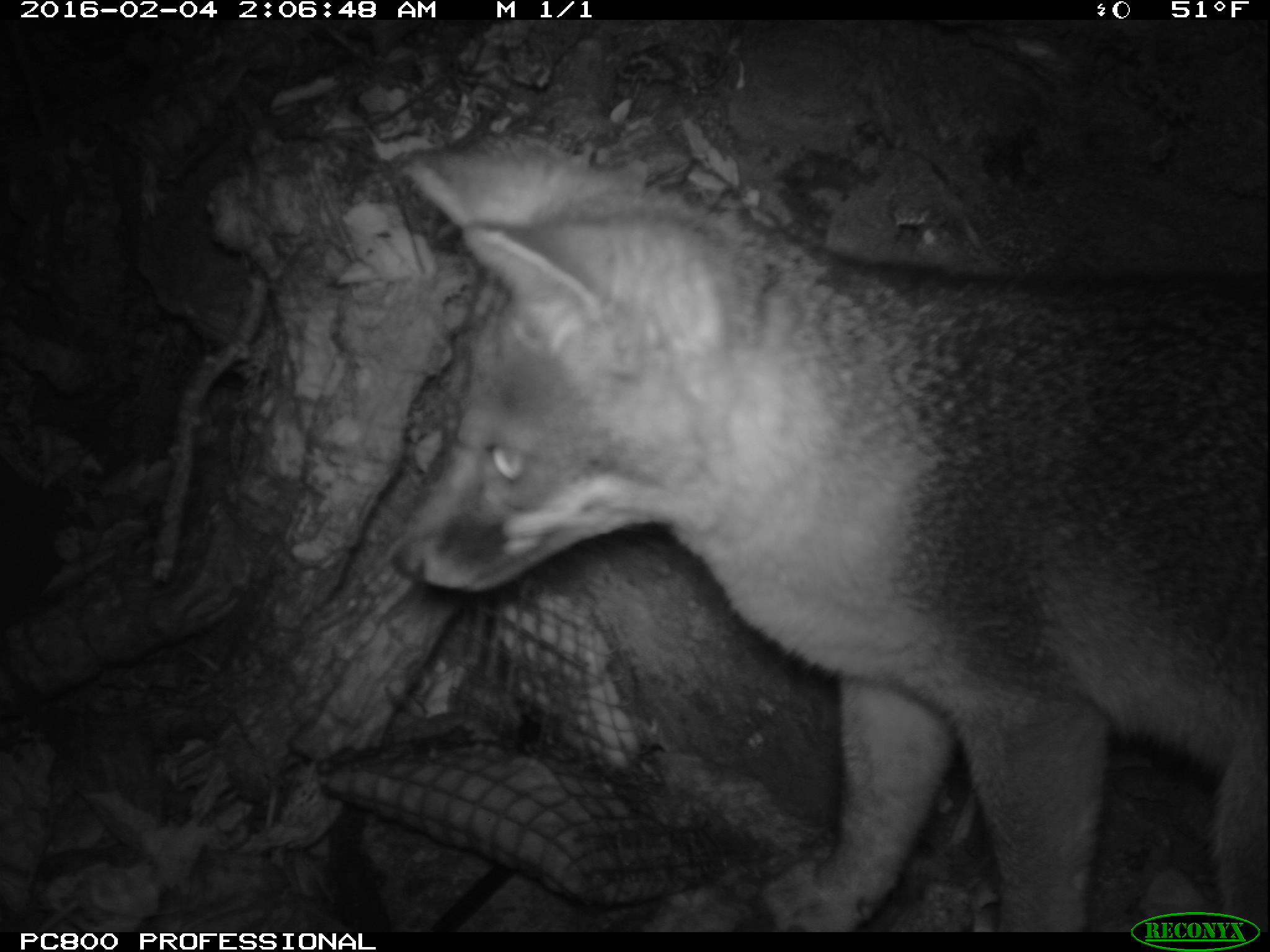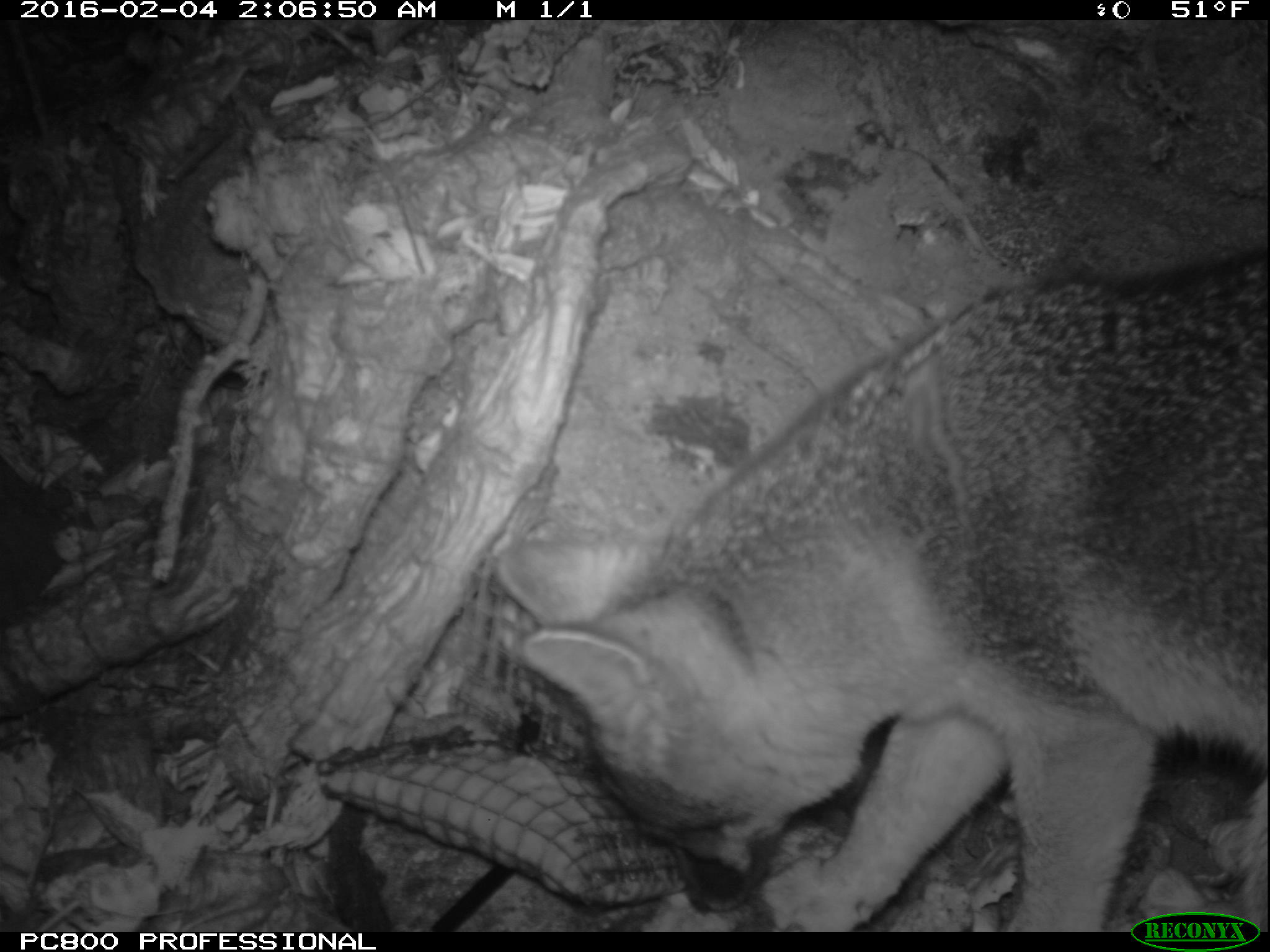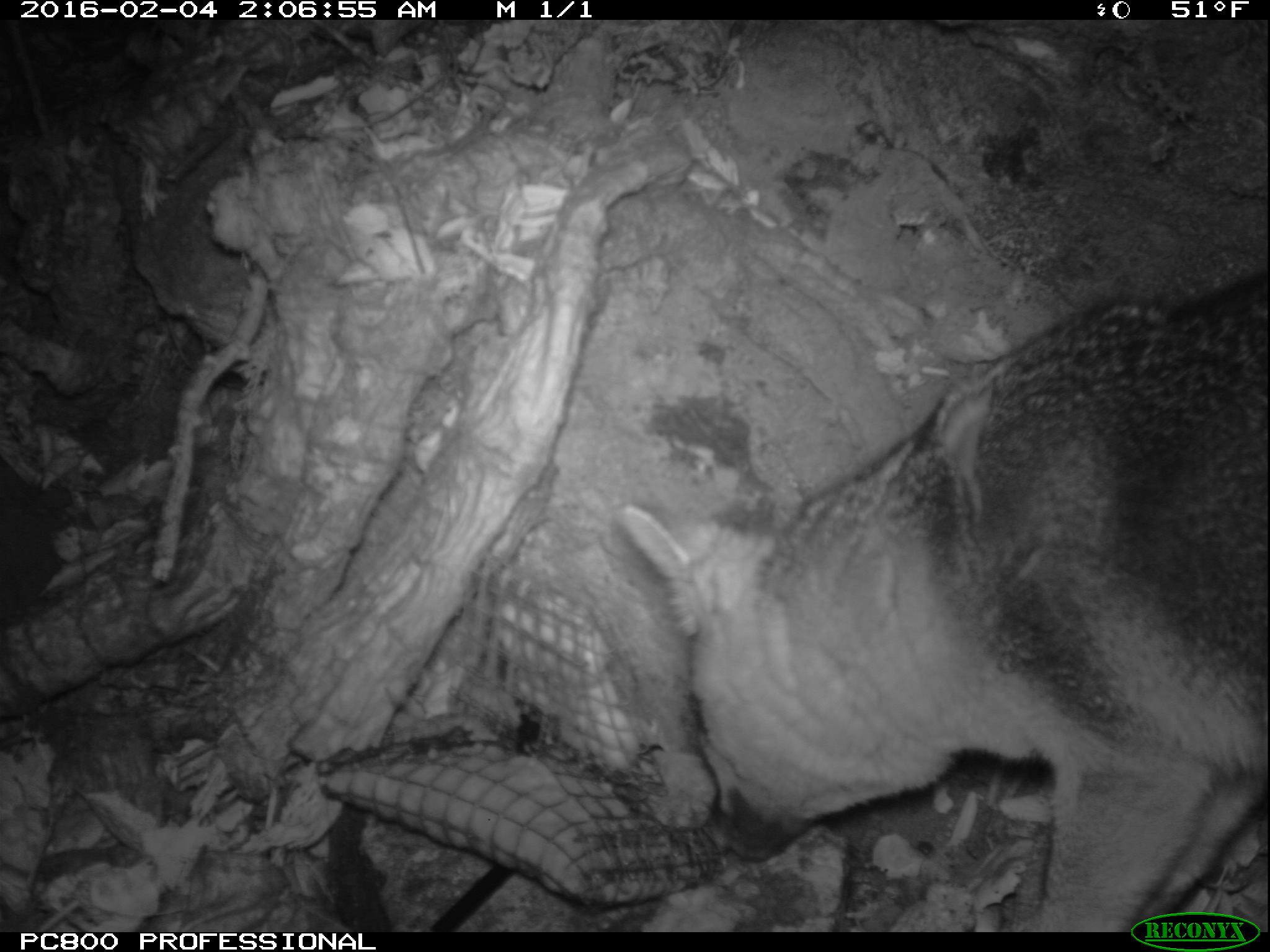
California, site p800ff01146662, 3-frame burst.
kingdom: Animalia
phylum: Chordata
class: Mammalia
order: Carnivora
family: Canidae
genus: Urocyon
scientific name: Urocyon littoralis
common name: island fox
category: fox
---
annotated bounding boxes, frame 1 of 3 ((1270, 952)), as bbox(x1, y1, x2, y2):
fox: bbox(394, 145, 1269, 930)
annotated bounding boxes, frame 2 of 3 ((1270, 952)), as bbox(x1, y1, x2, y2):
fox: bbox(490, 249, 1269, 930)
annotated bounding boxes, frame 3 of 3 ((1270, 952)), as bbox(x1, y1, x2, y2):
fox: bbox(619, 268, 1268, 932)